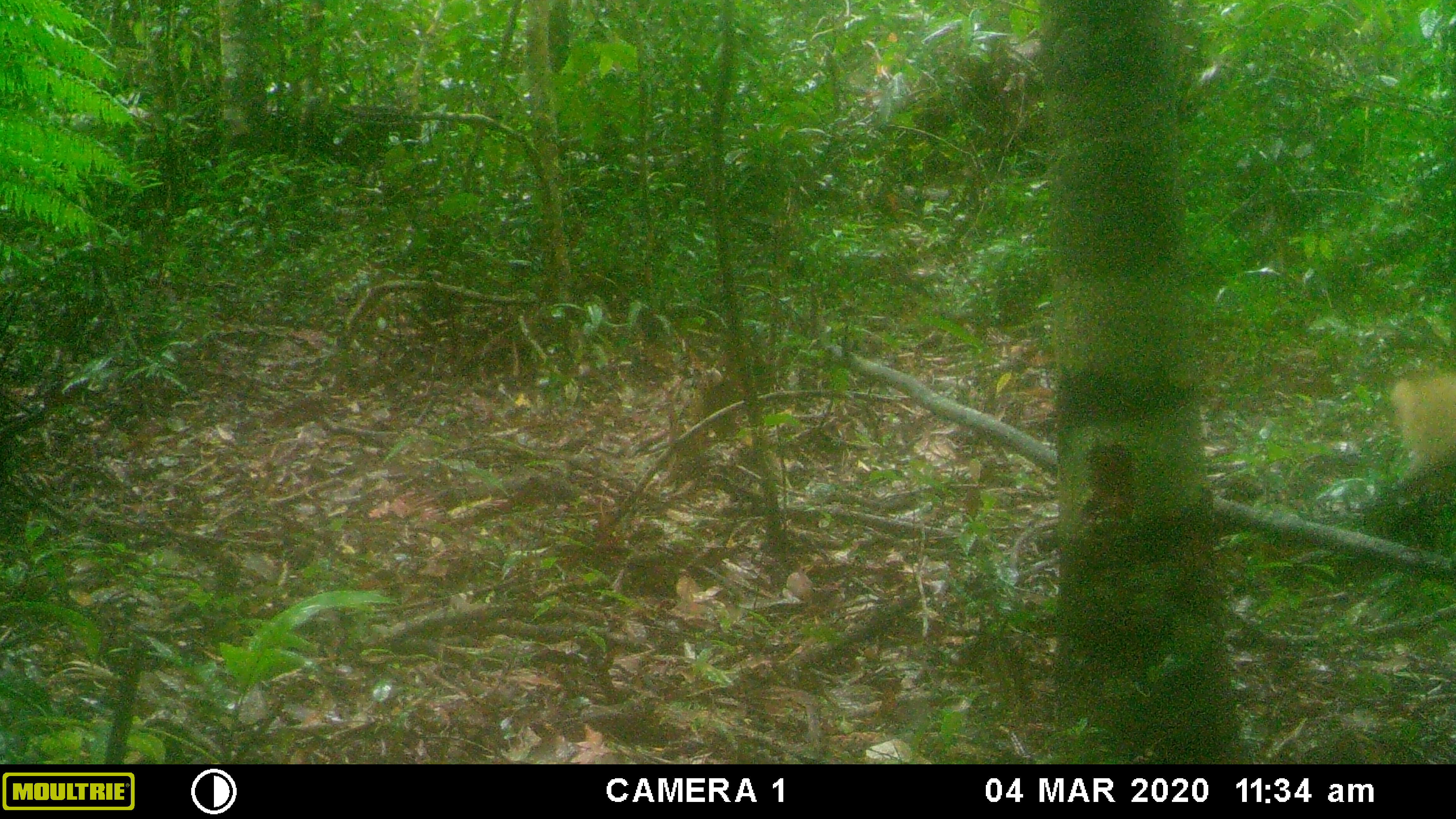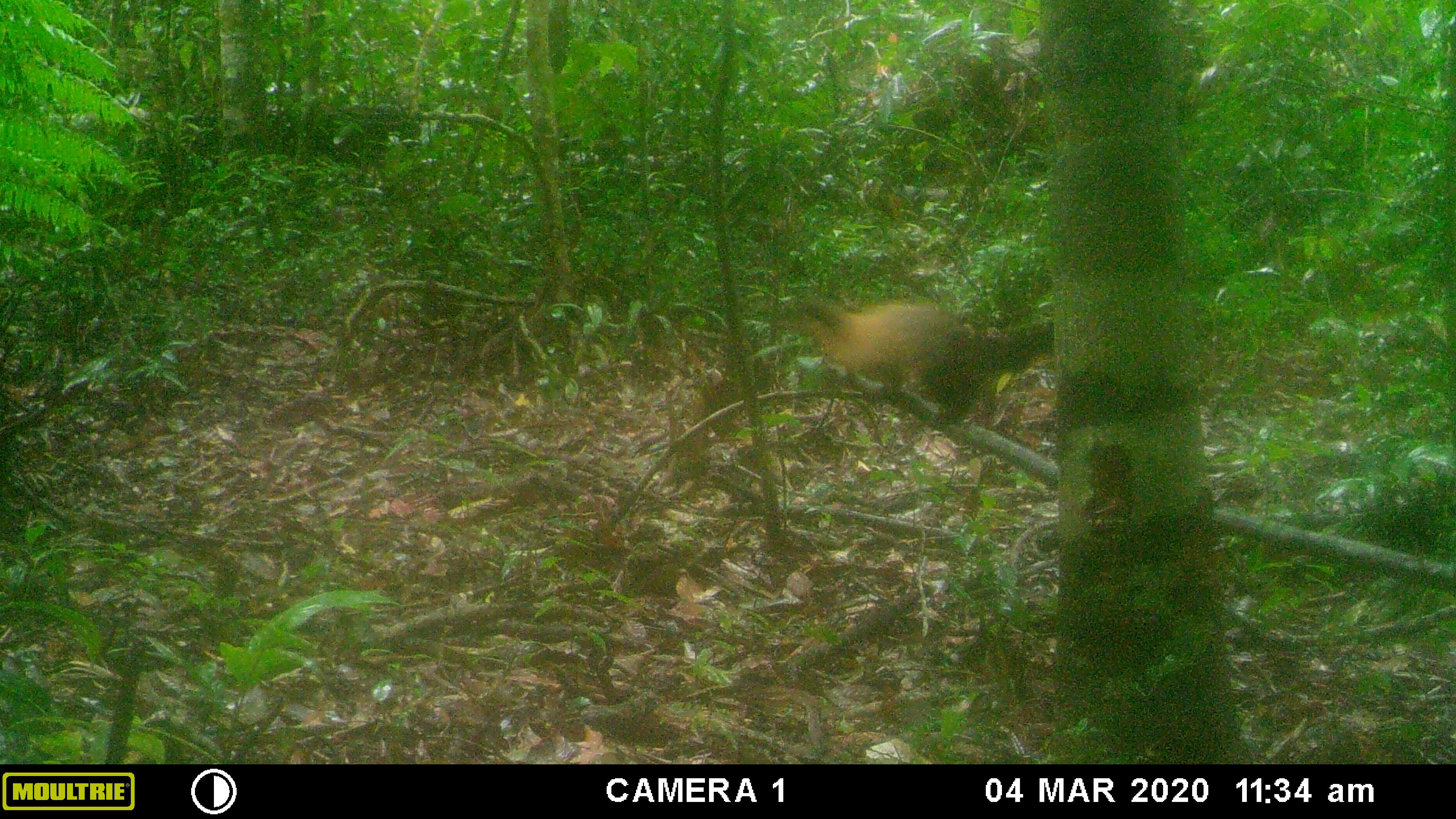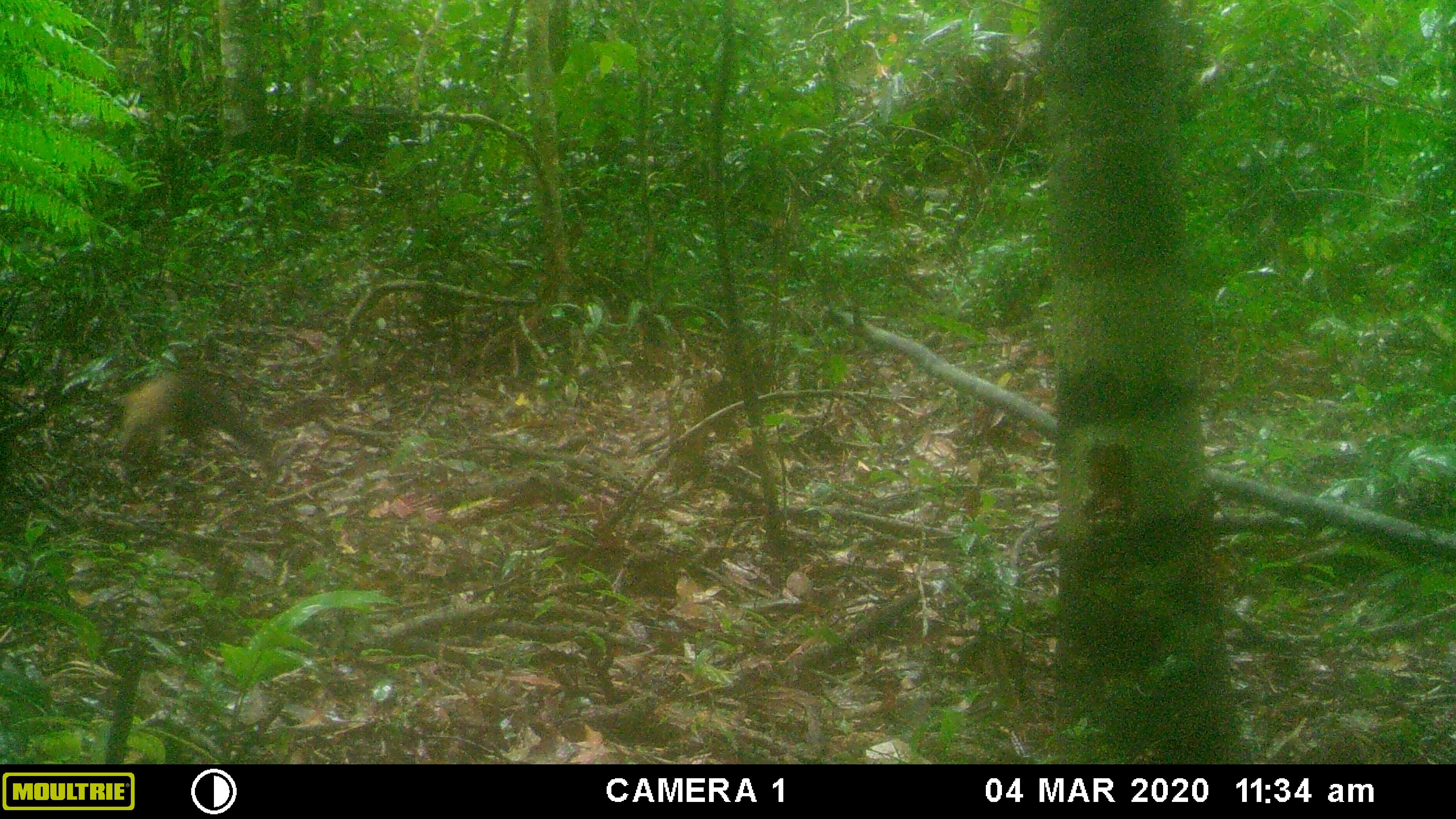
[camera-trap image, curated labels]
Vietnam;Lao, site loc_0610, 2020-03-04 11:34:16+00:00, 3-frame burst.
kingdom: Animalia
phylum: Chordata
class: Mammalia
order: Carnivora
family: Mustelidae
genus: Martes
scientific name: Martes flavigula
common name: yellow-throated marten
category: yellow throated marten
Yellow throated marten (yellow-throated marten) (Martes flavigula). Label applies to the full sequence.